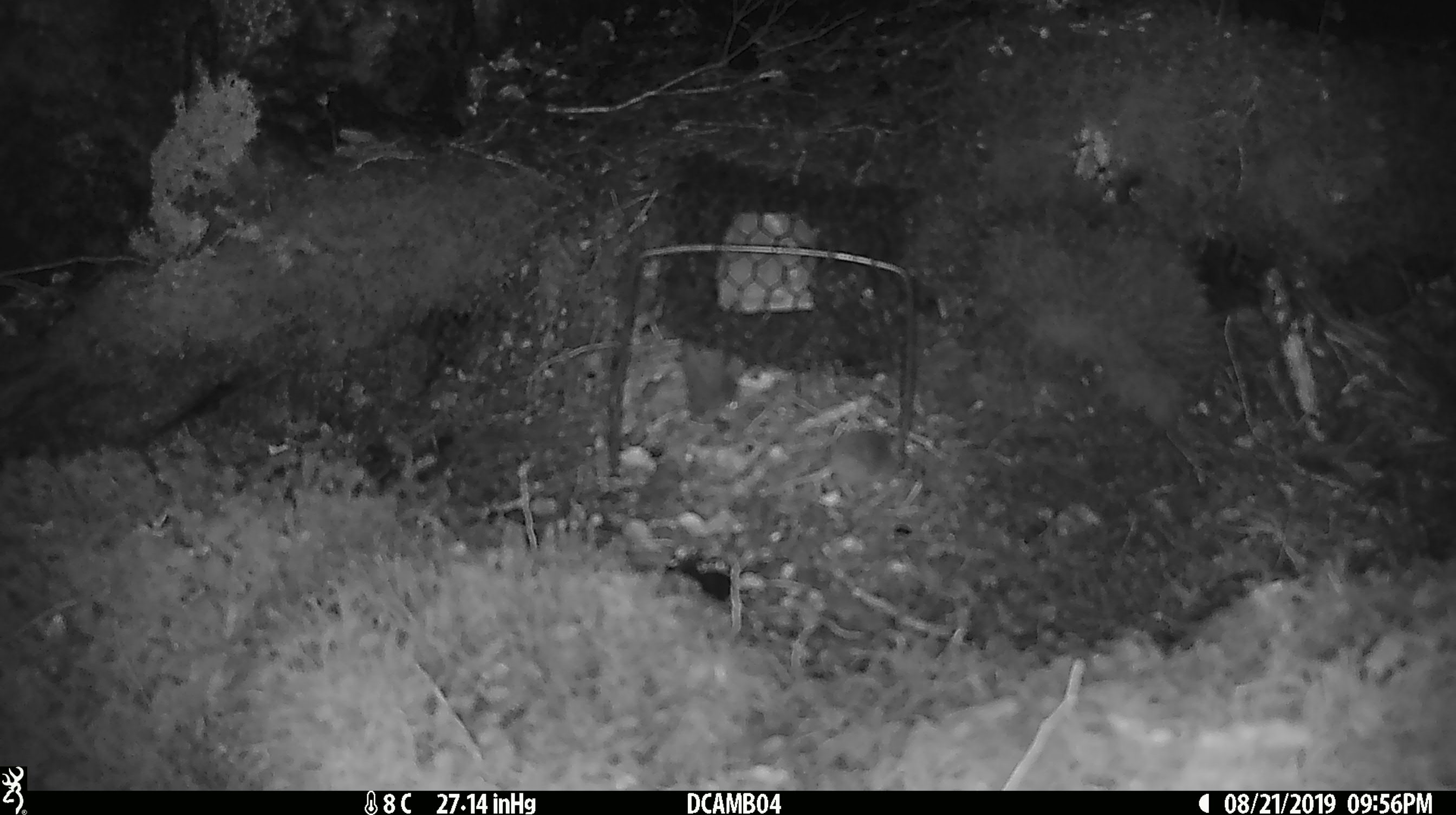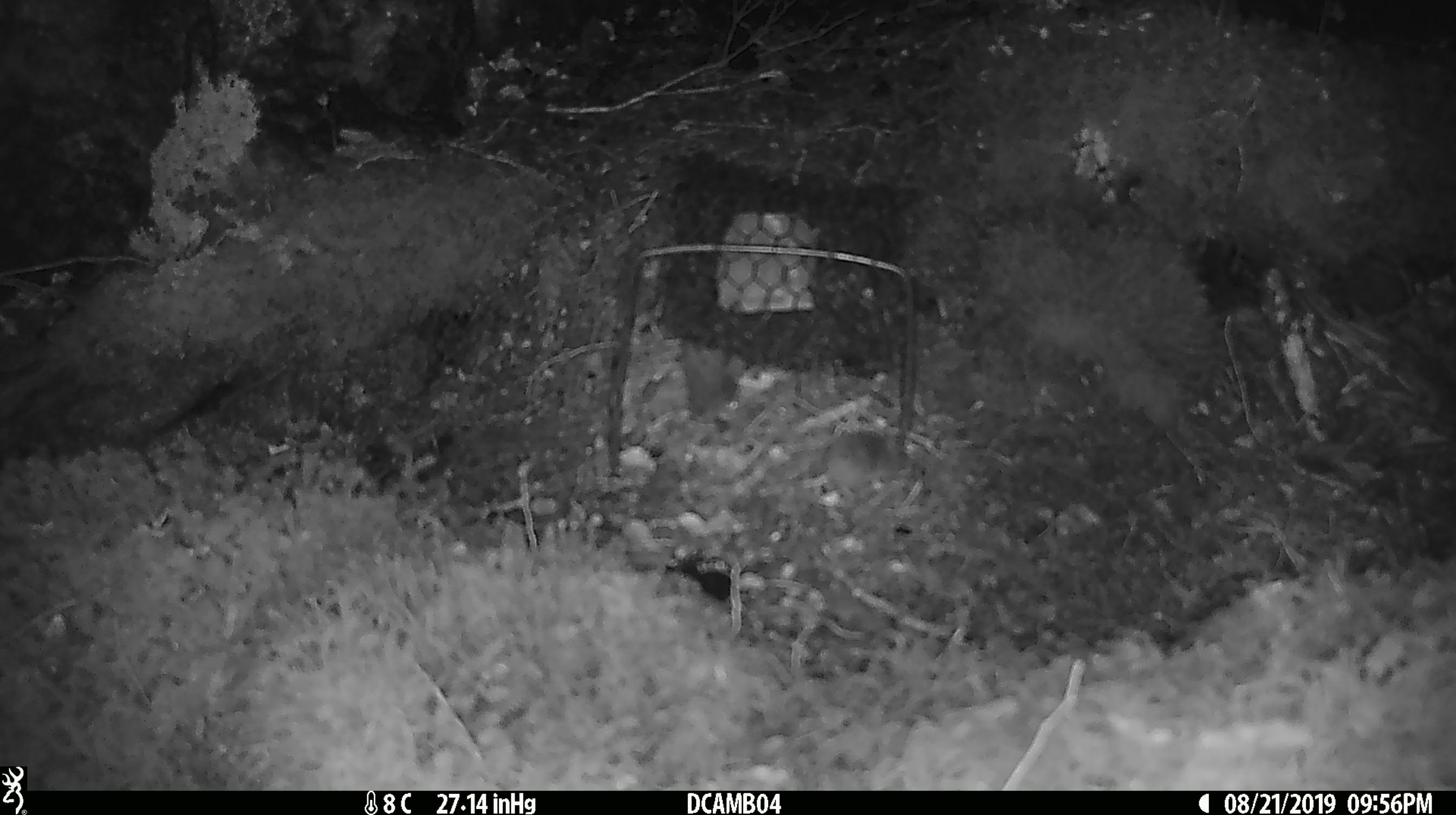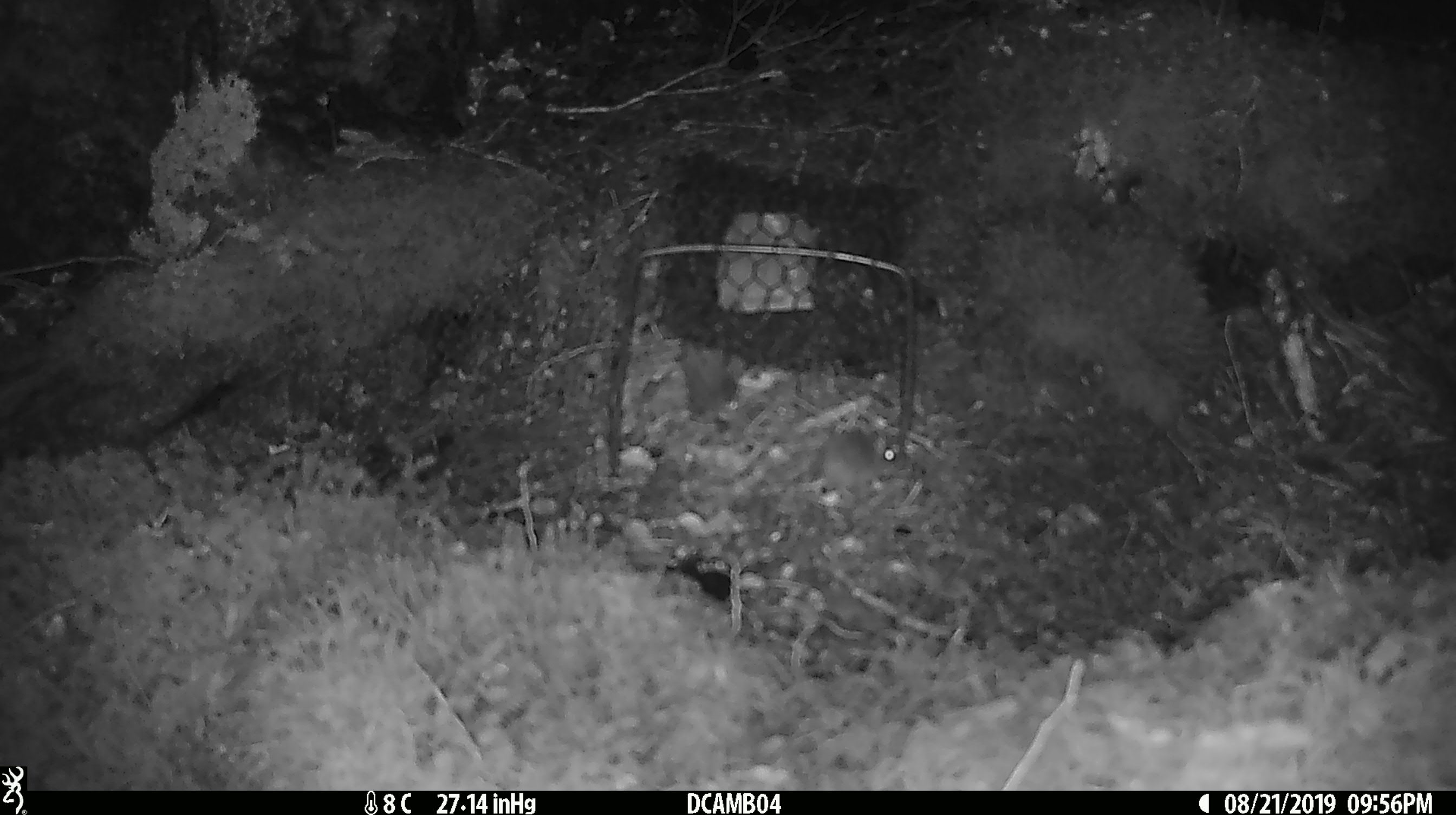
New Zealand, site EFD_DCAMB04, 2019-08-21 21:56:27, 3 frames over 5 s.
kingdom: Animalia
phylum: Chordata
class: Mammalia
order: Rodentia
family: Muridae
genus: Mus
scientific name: Mus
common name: mouse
Mouse (Mus).